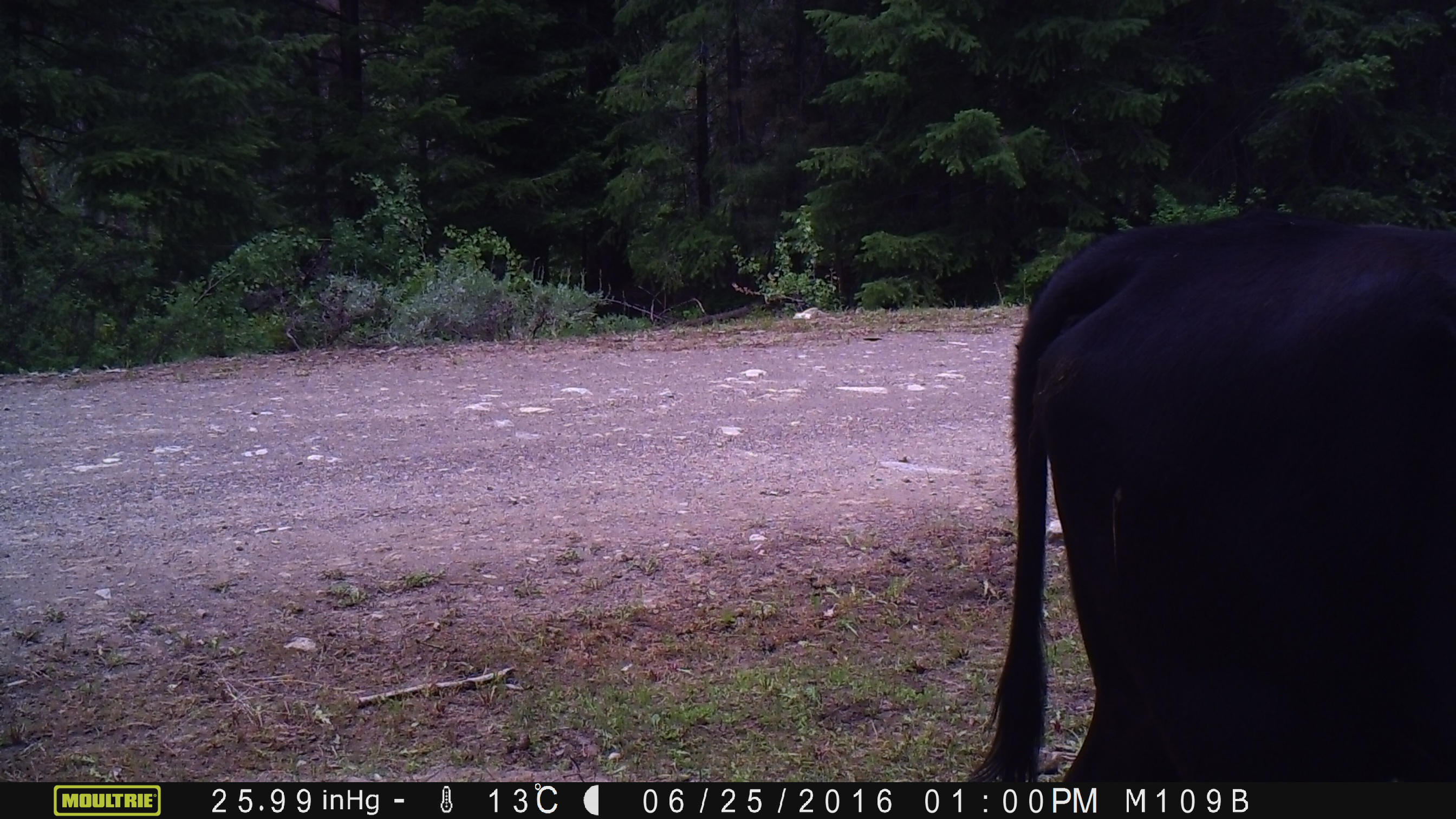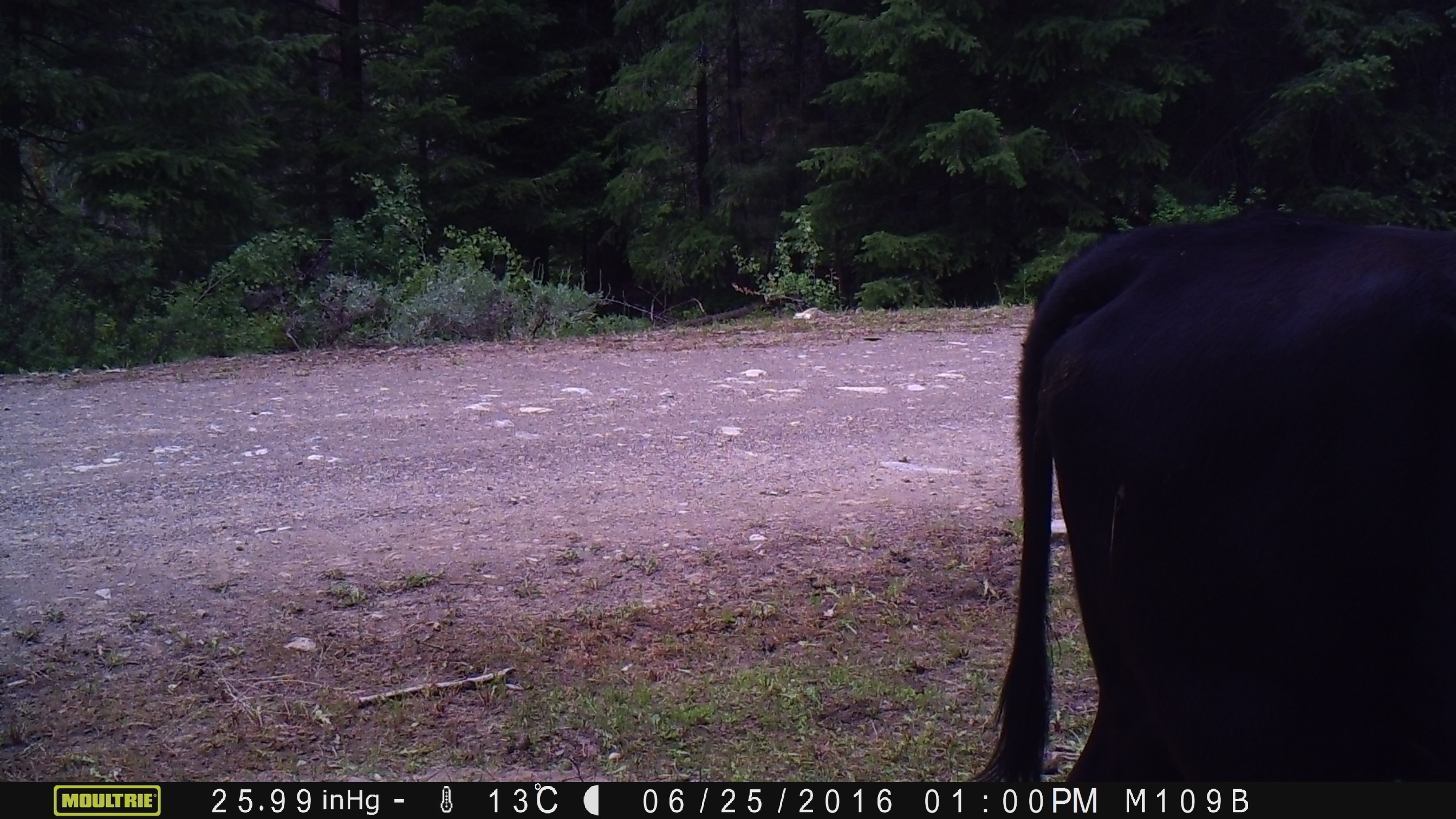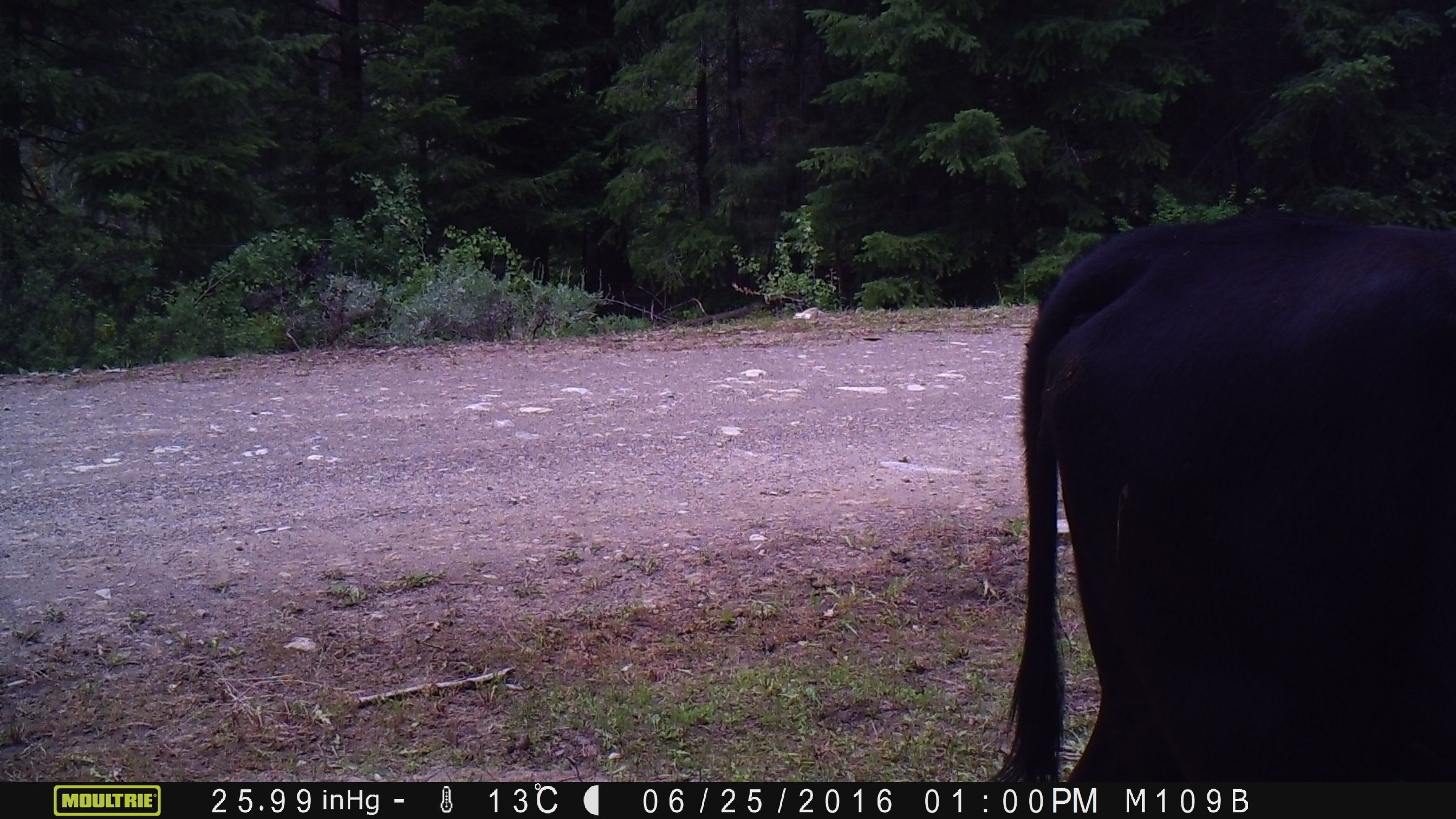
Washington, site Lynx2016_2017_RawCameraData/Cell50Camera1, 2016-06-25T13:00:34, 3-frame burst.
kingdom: Animalia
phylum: Chordata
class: Mammalia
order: Artiodactyla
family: Bovidae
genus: Bos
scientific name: Bos taurus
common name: domestic cattle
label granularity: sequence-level